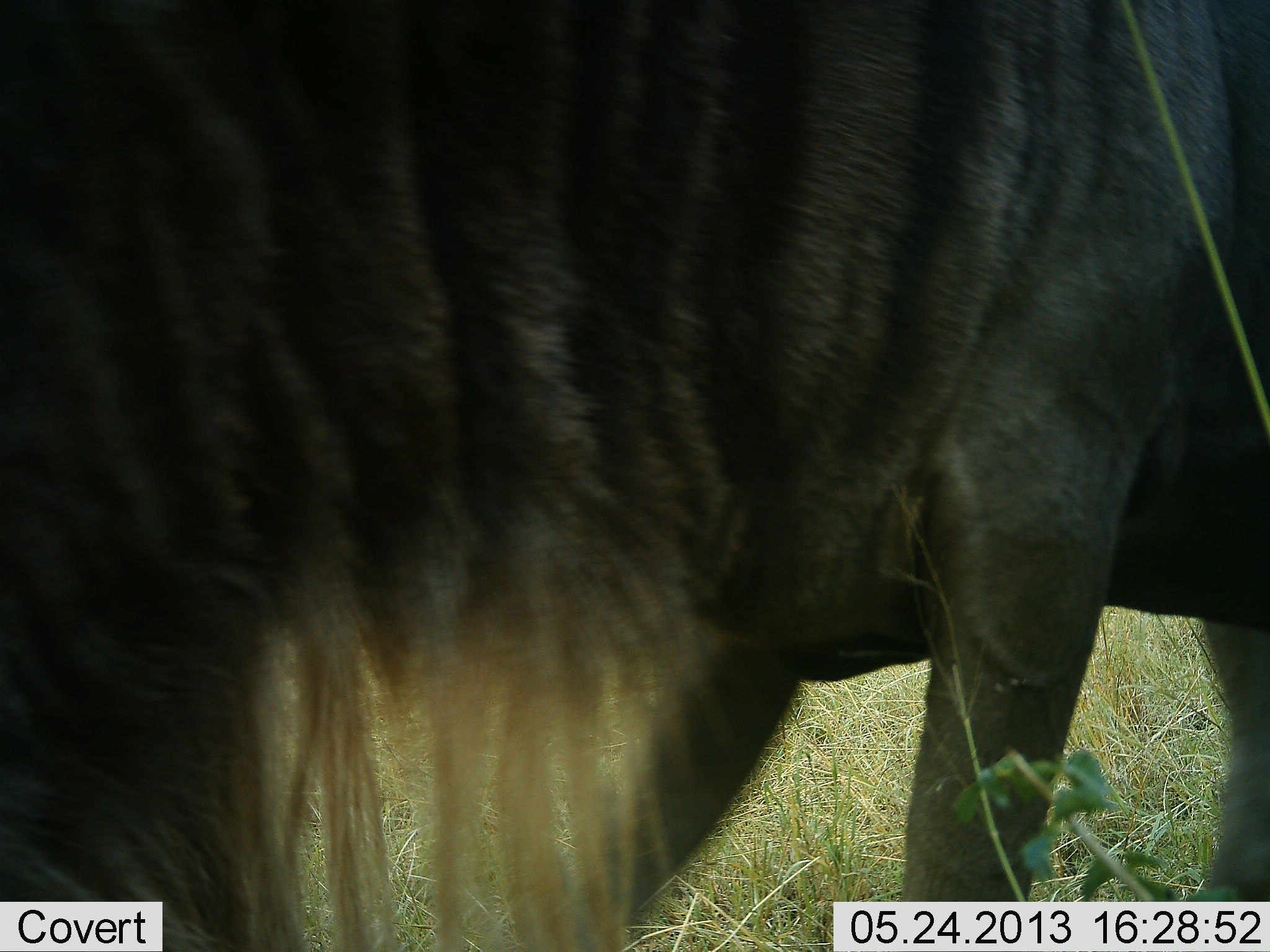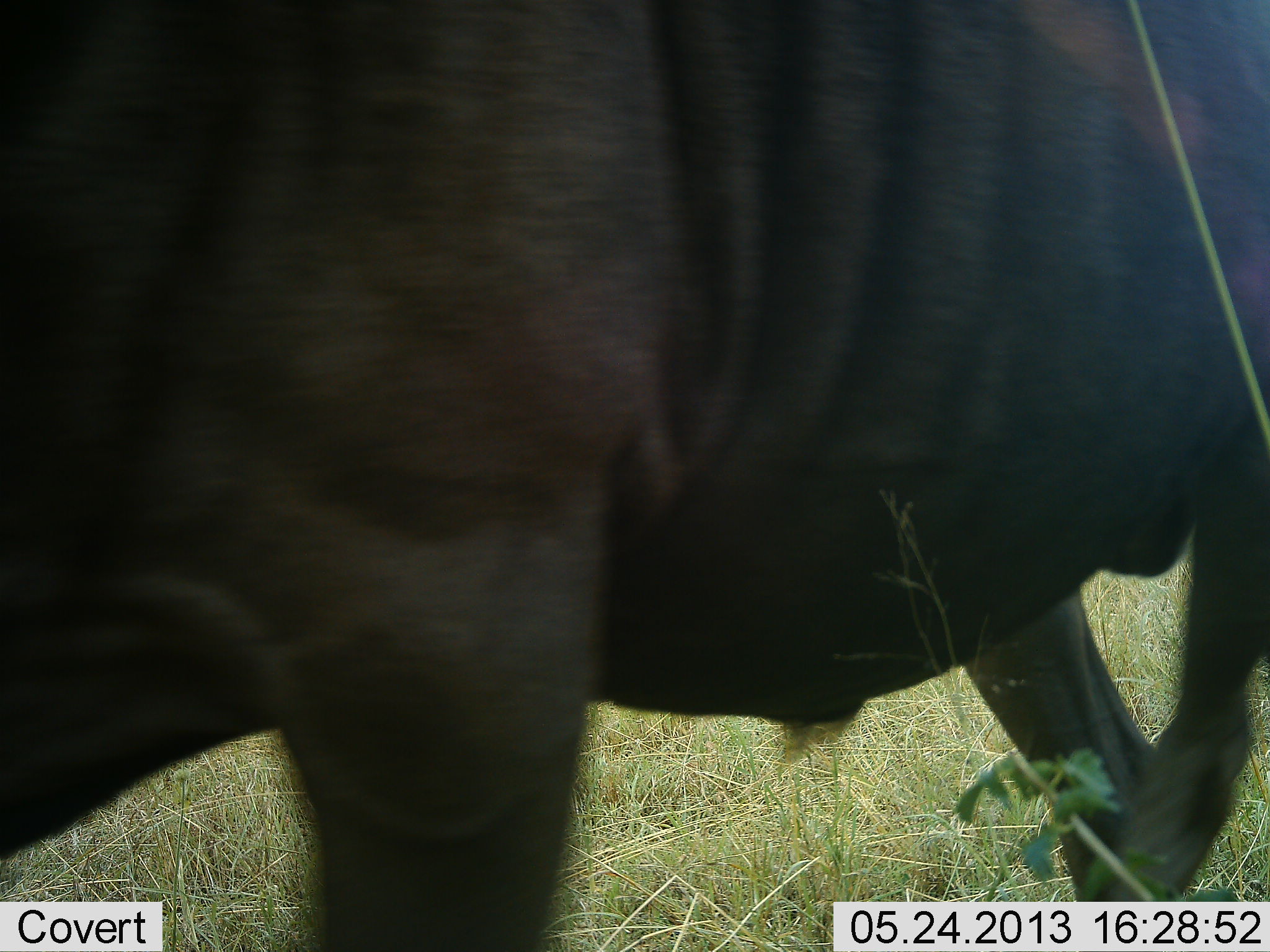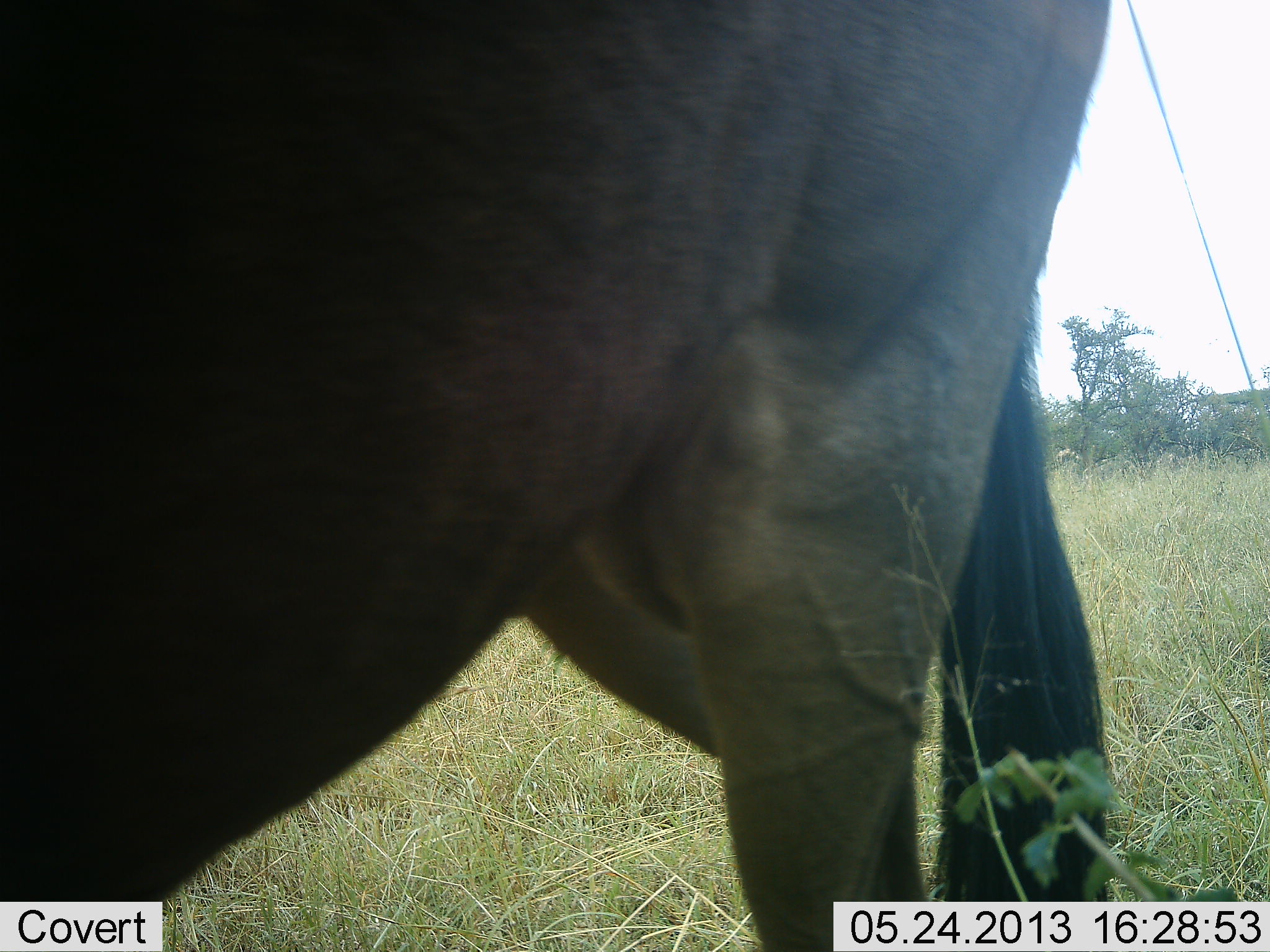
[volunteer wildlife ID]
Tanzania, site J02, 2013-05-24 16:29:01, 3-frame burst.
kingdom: Animalia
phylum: Chordata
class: Mammalia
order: Artiodactyla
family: Bovidae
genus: Connochaetes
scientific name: Connochaetes taurinus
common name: blue wildebeest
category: wildebeest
Wildebeest (blue wildebeest) (Connochaetes taurinus), count 1. Behavior (volunteer vote fractions): standing 20%, resting 0%, moving 90%, interacting 0%. Young present (vote fraction): 0%. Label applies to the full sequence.